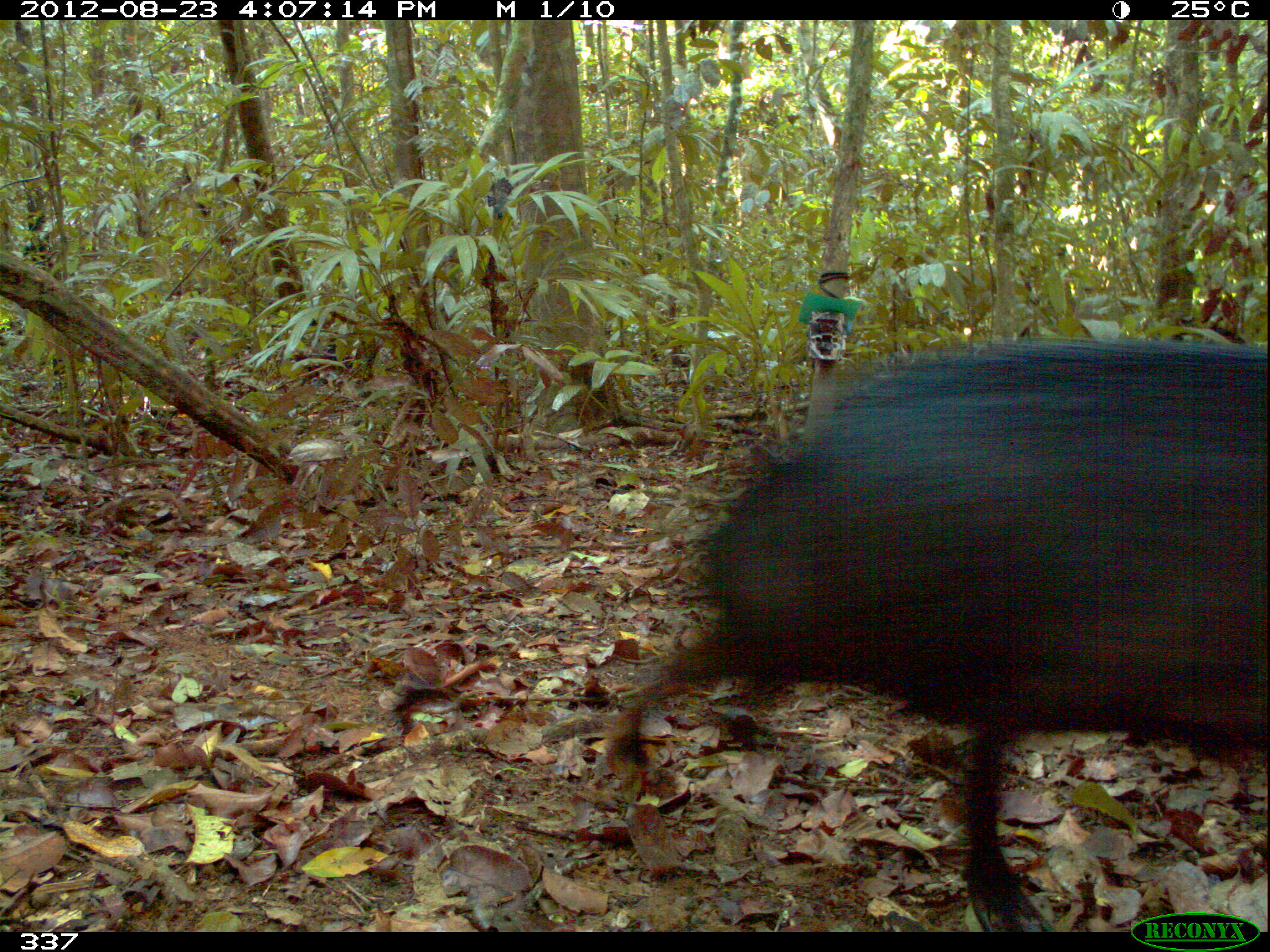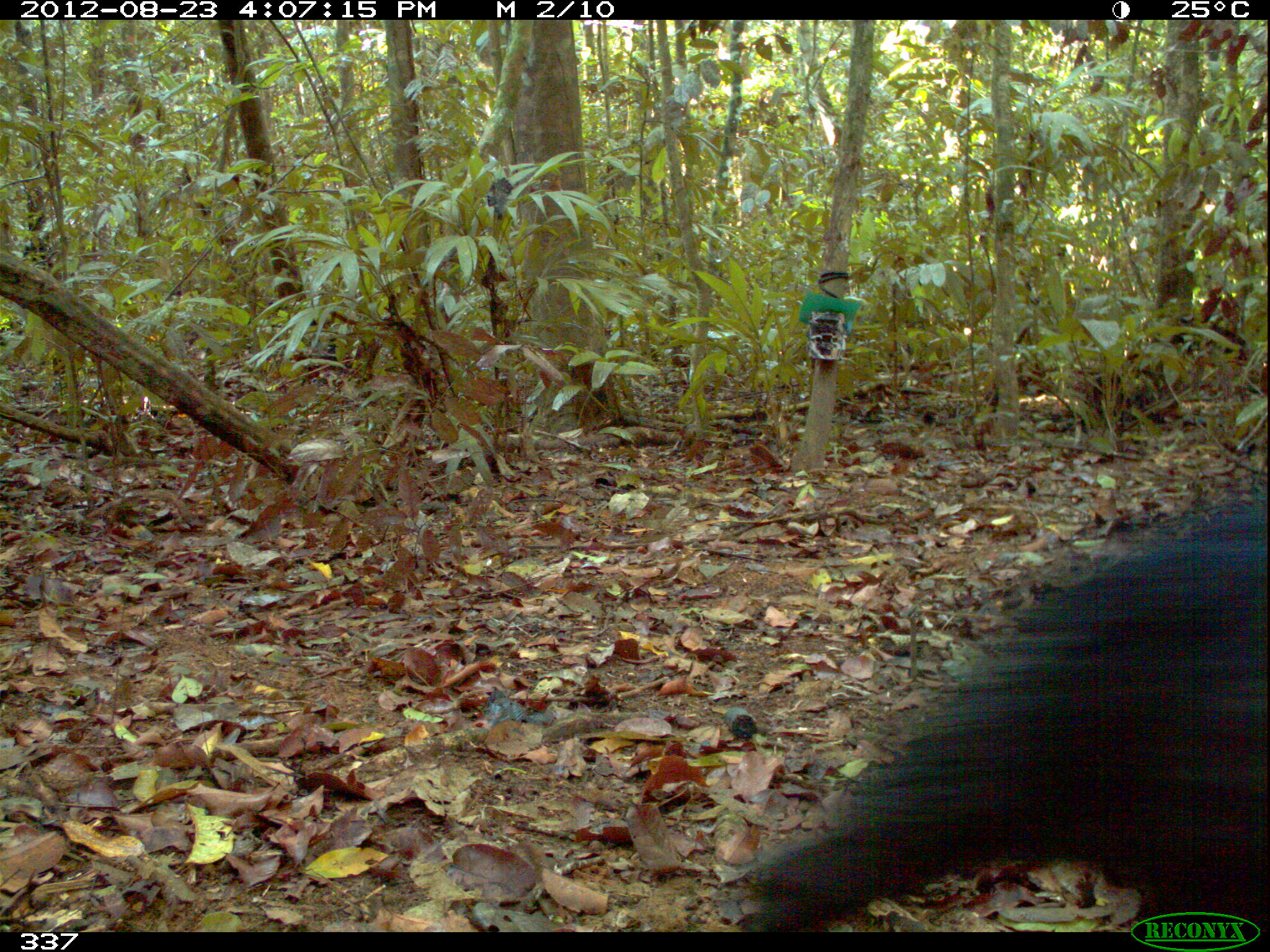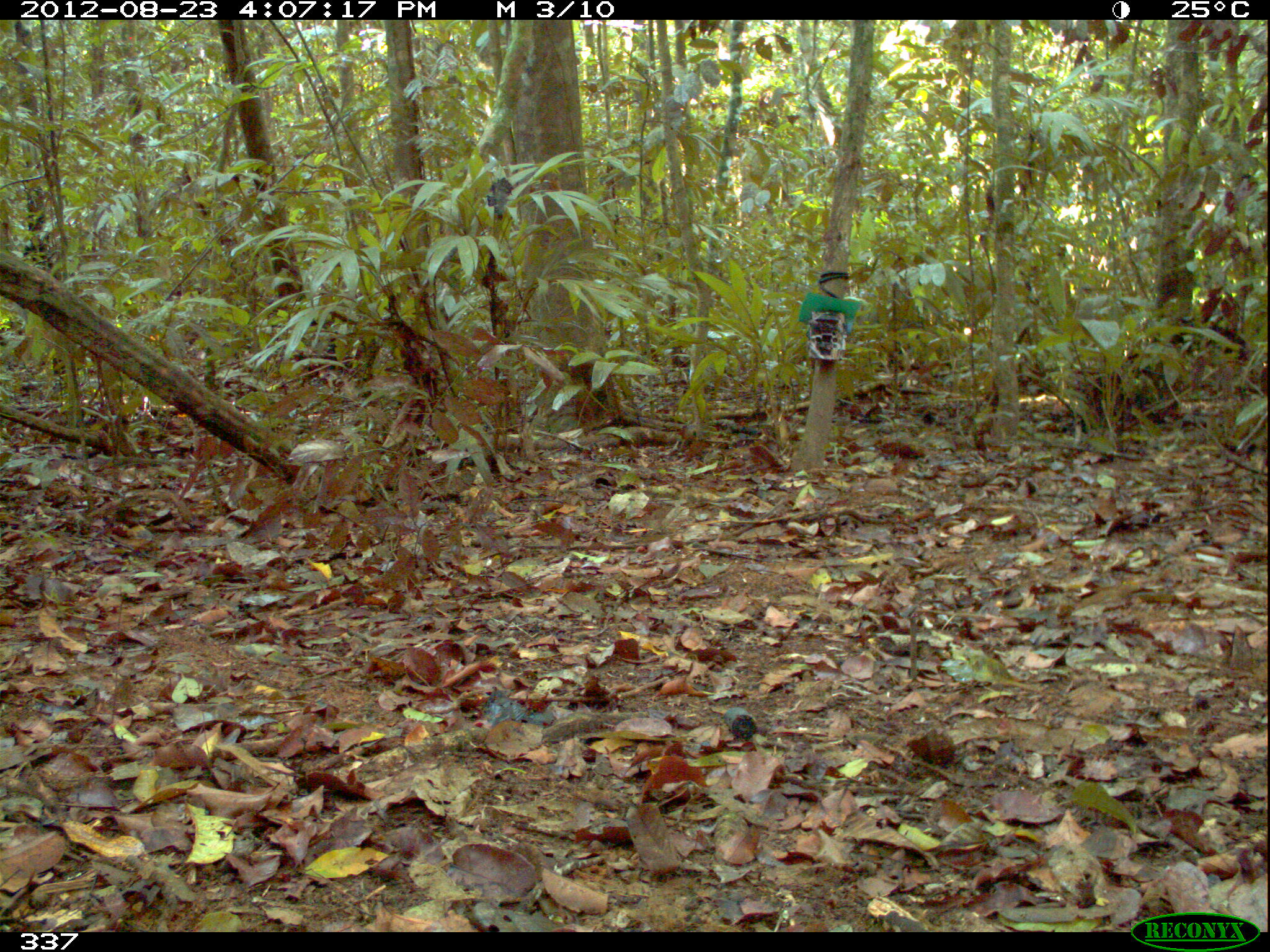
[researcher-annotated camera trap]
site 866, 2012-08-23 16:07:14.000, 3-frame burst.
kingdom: Animalia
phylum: Chordata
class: Mammalia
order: Artiodactyla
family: Tayassuidae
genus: Tayassu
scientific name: Tayassu pecari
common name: white-lipped peccary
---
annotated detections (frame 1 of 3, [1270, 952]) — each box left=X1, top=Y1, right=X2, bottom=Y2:
tayassu pecari: left=606, top=334, right=1270, bottom=930